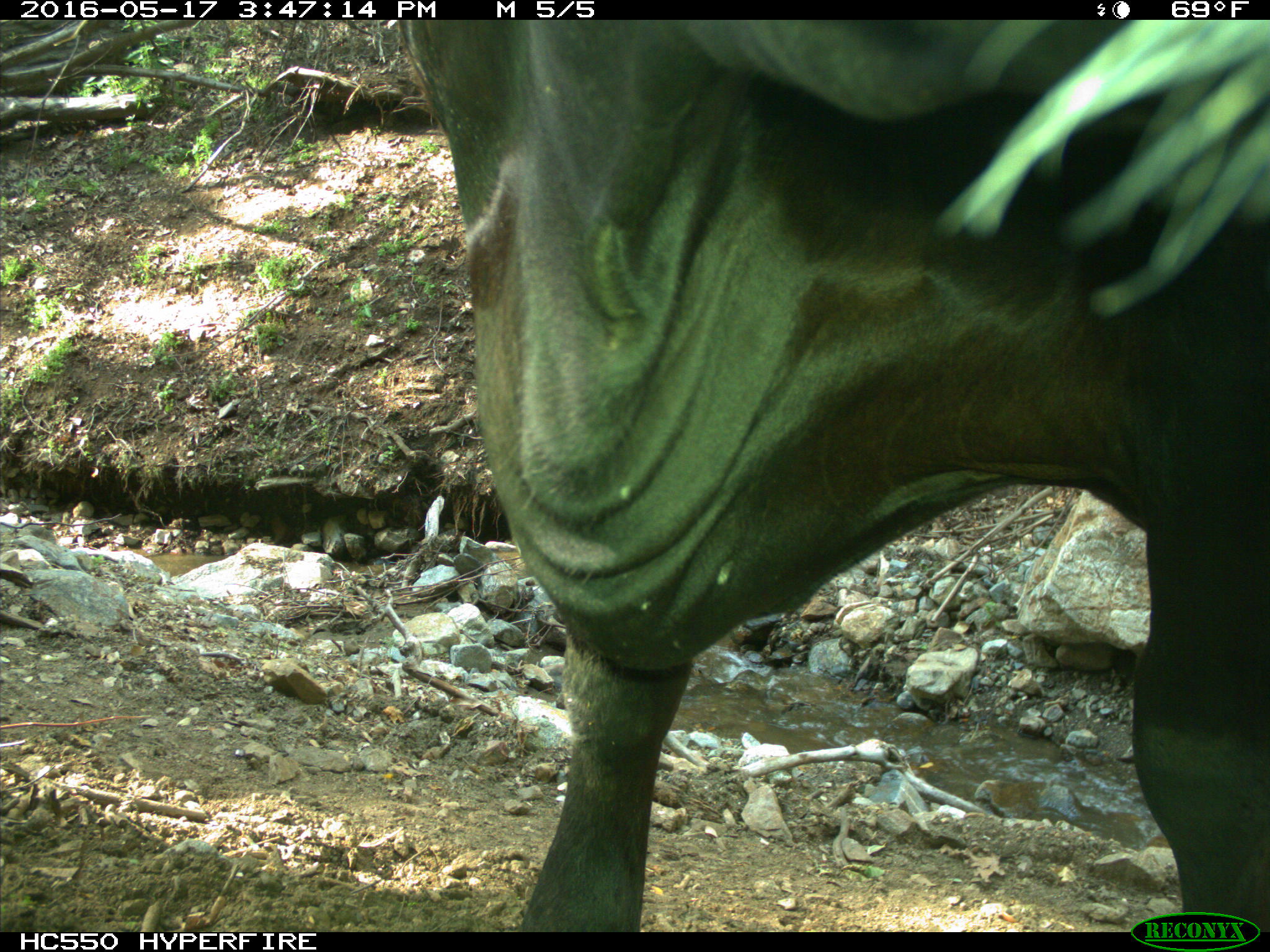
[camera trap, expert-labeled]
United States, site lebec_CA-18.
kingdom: Animalia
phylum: Chordata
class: Mammalia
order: Artiodactyla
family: Bovidae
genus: Bos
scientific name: Bos taurus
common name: domestic cow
Bos taurus (domestic cow).